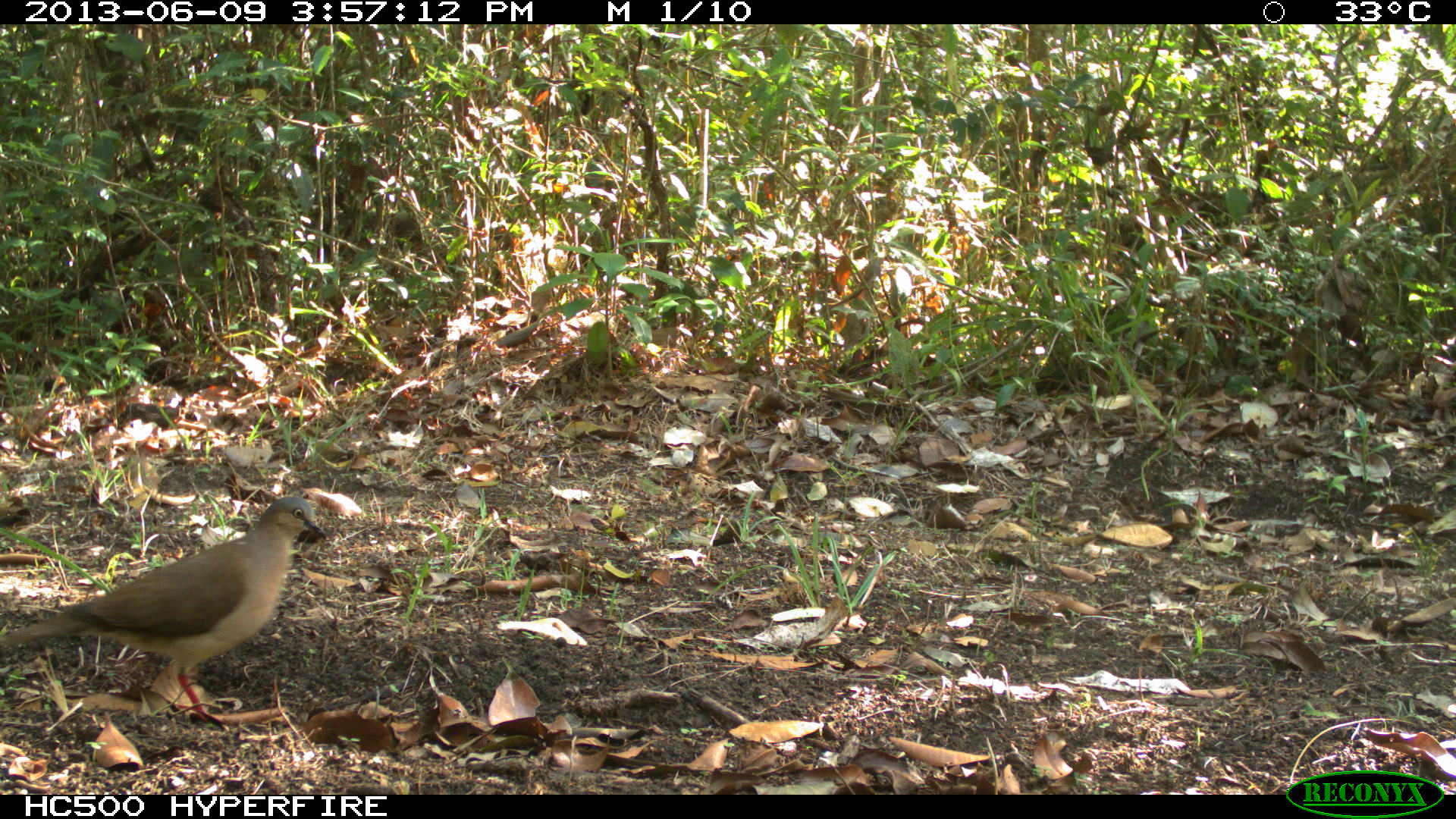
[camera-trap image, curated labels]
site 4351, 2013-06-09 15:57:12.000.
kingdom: Animalia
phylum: Chordata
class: Aves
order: Columbiformes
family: Columbidae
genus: Leptotila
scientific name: Leptotila plumbeiceps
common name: gray-headed dove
Leptotila plumbeiceps (gray-headed dove), count 1.